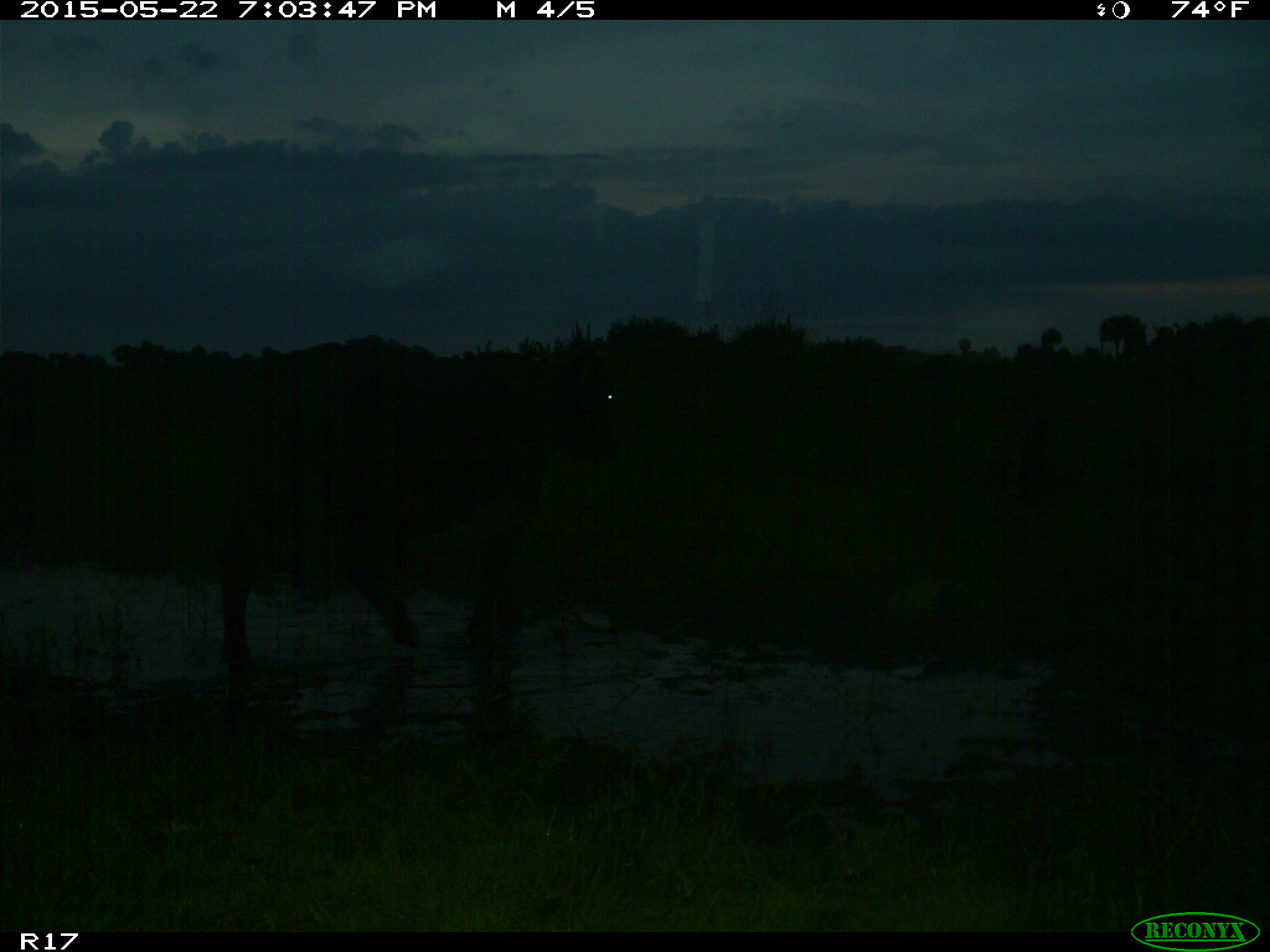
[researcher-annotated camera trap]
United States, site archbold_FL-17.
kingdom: Animalia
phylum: Chordata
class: Mammalia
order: Artiodactyla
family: Bovidae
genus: Bos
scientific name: Bos taurus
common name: domestic cow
Bos taurus (domestic cow).